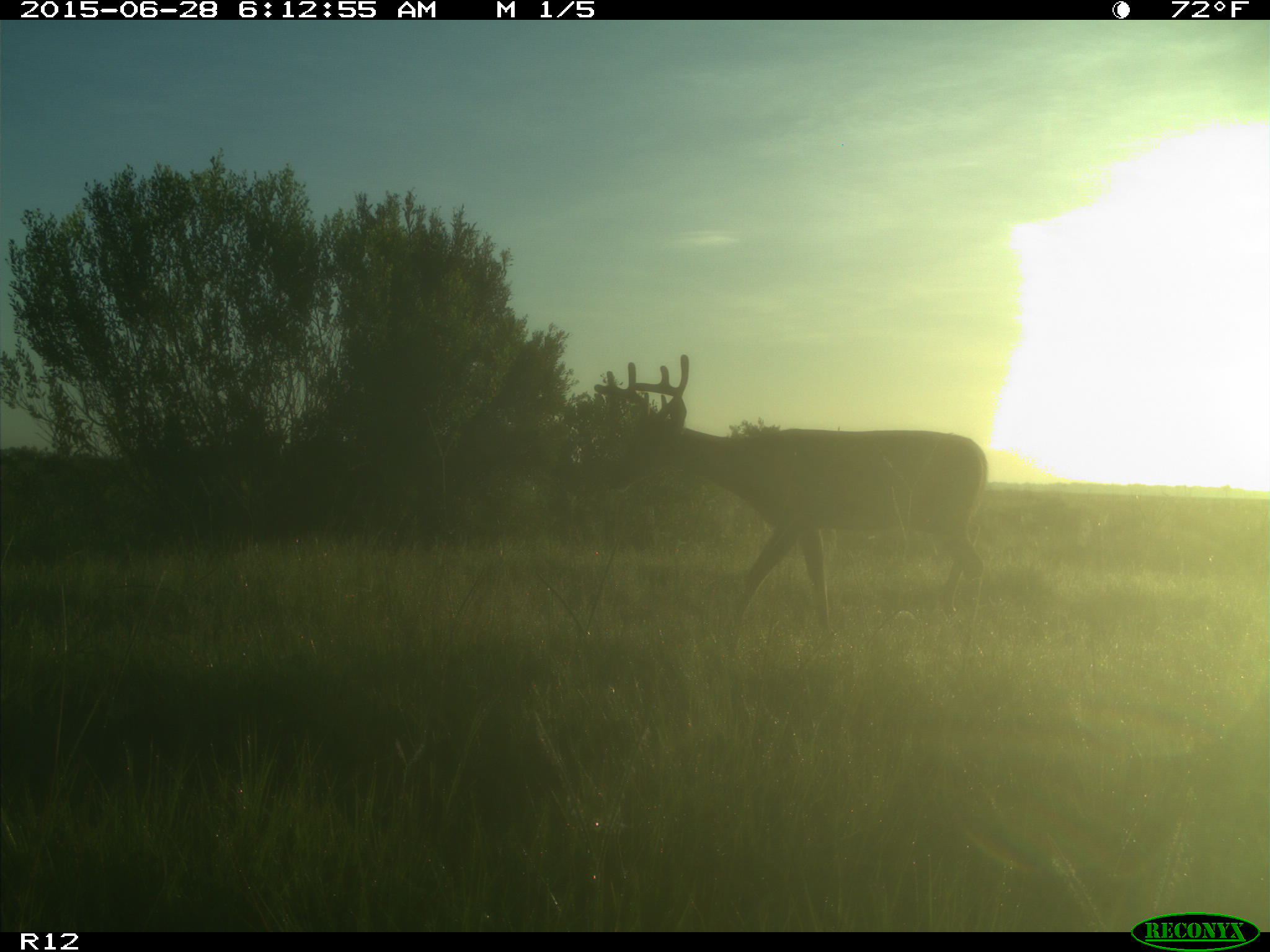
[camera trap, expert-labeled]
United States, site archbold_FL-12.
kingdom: Animalia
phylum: Chordata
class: Mammalia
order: Artiodactyla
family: Cervidae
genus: Odocoileus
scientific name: Odocoileus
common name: deer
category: unidentified deer